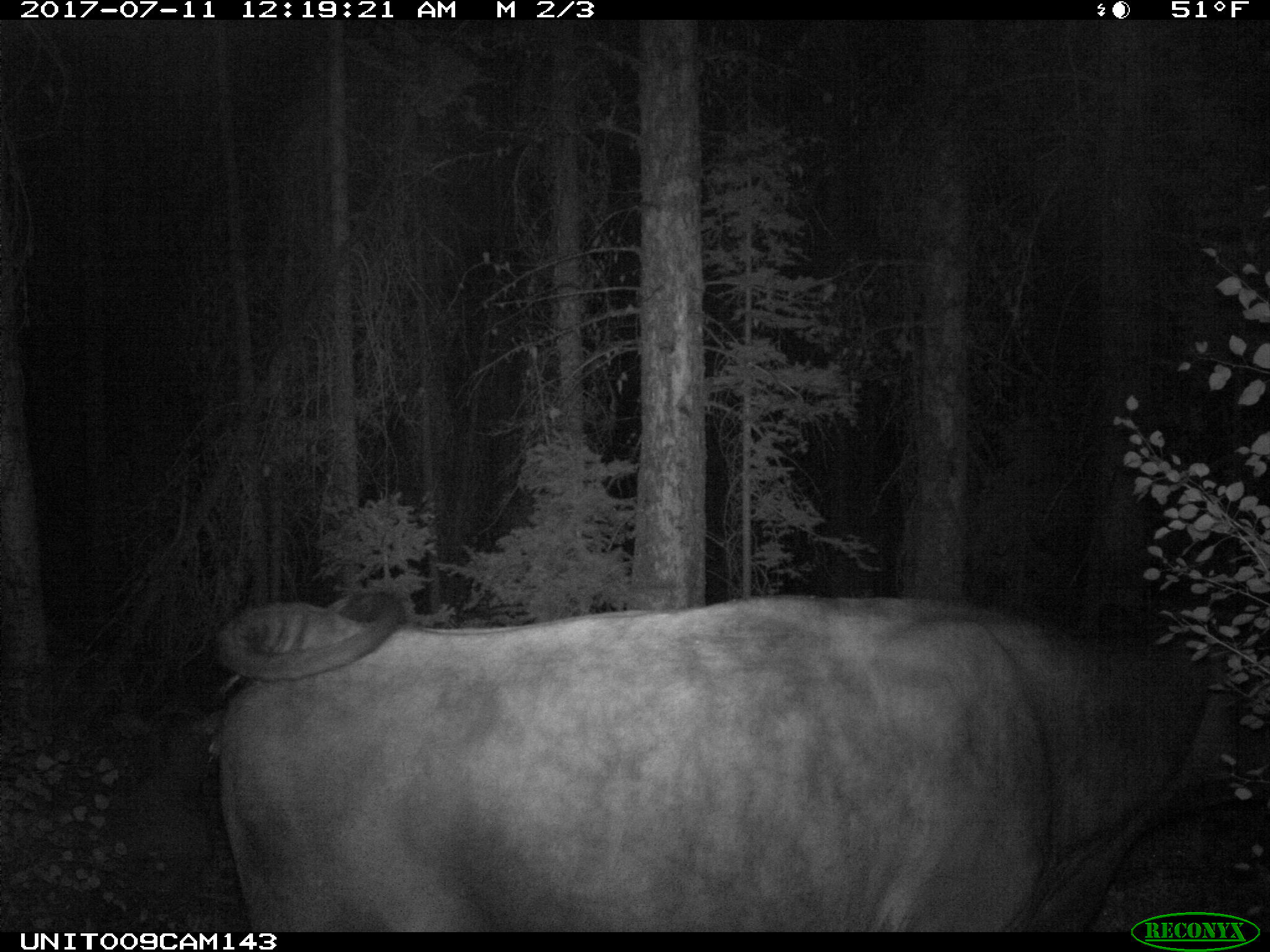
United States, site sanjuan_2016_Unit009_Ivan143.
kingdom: Animalia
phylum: Chordata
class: Mammalia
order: Artiodactyla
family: Bovidae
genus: Bos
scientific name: Bos taurus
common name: domestic cow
Bos taurus (domestic cow).